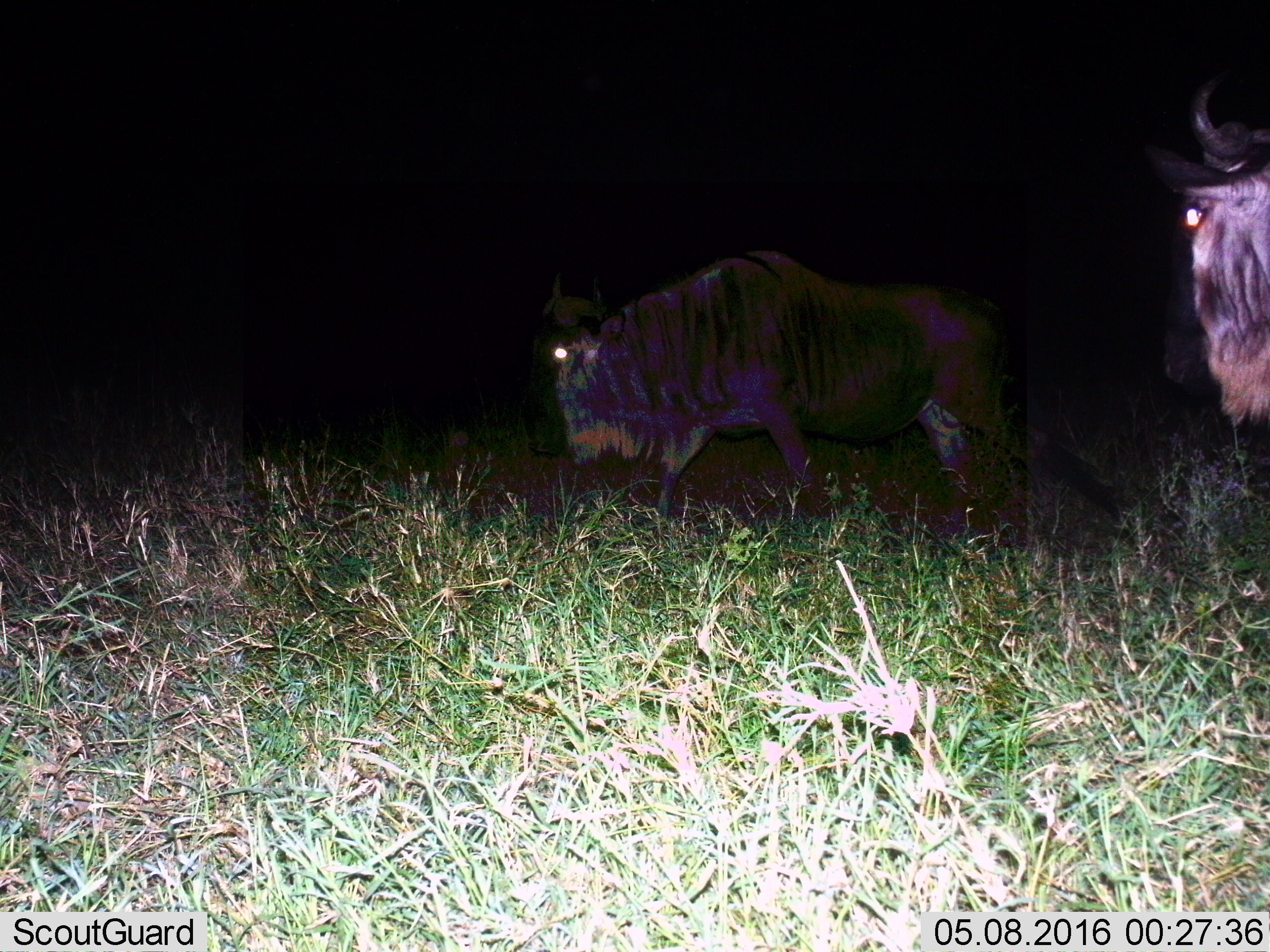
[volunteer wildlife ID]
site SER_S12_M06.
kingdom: Animalia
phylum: Chordata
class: Mammalia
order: Artiodactyla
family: Bovidae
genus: Connochaetes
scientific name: Connochaetes taurinus taurinus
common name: blue wildebeest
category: wildebeestblue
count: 2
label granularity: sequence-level